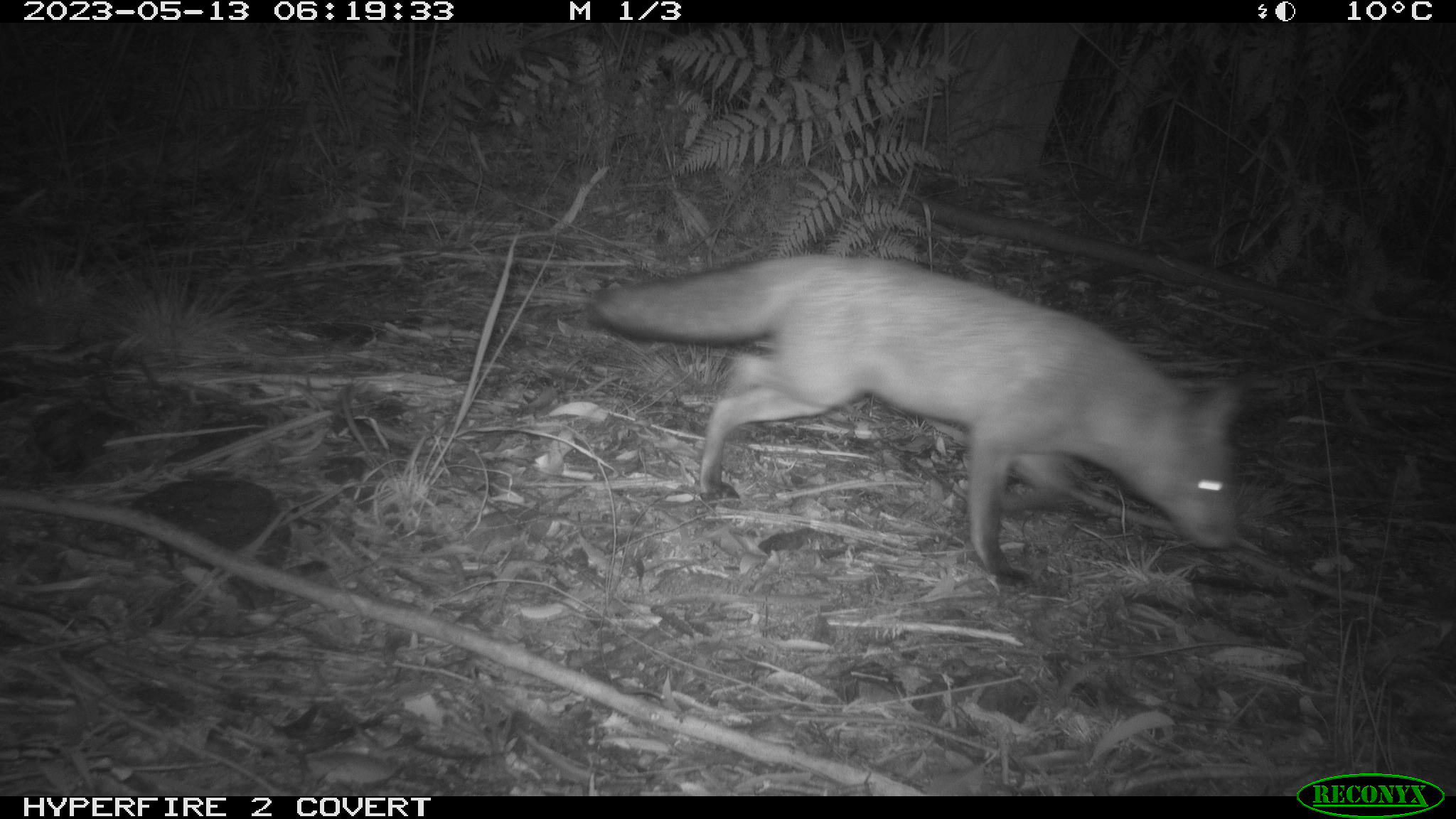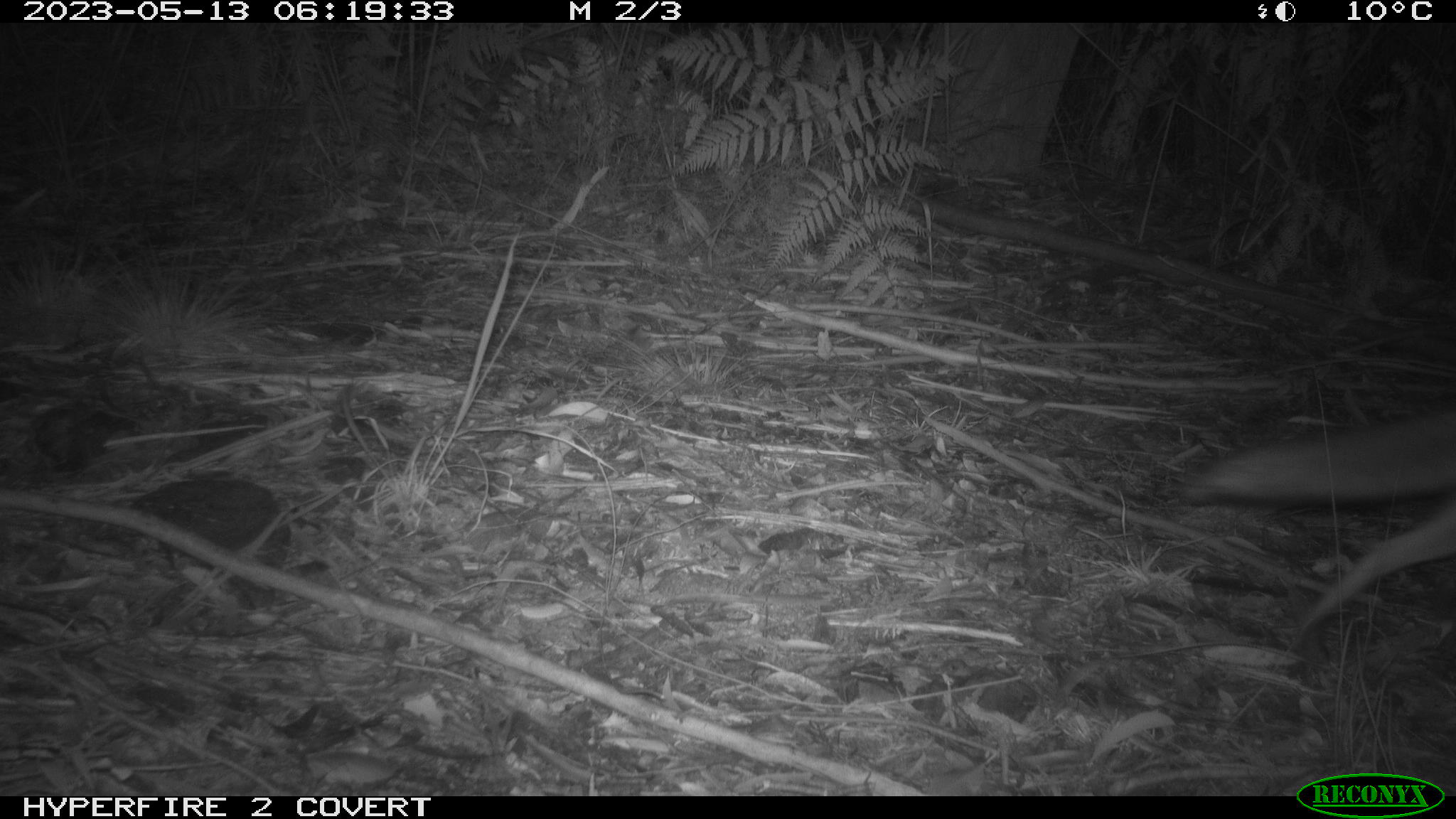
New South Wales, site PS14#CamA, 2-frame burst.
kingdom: Animalia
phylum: Chordata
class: Mammalia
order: Carnivora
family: Canidae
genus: Vulpes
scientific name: Vulpes vulpes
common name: red fox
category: fox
Fox (red fox) (Vulpes vulpes).